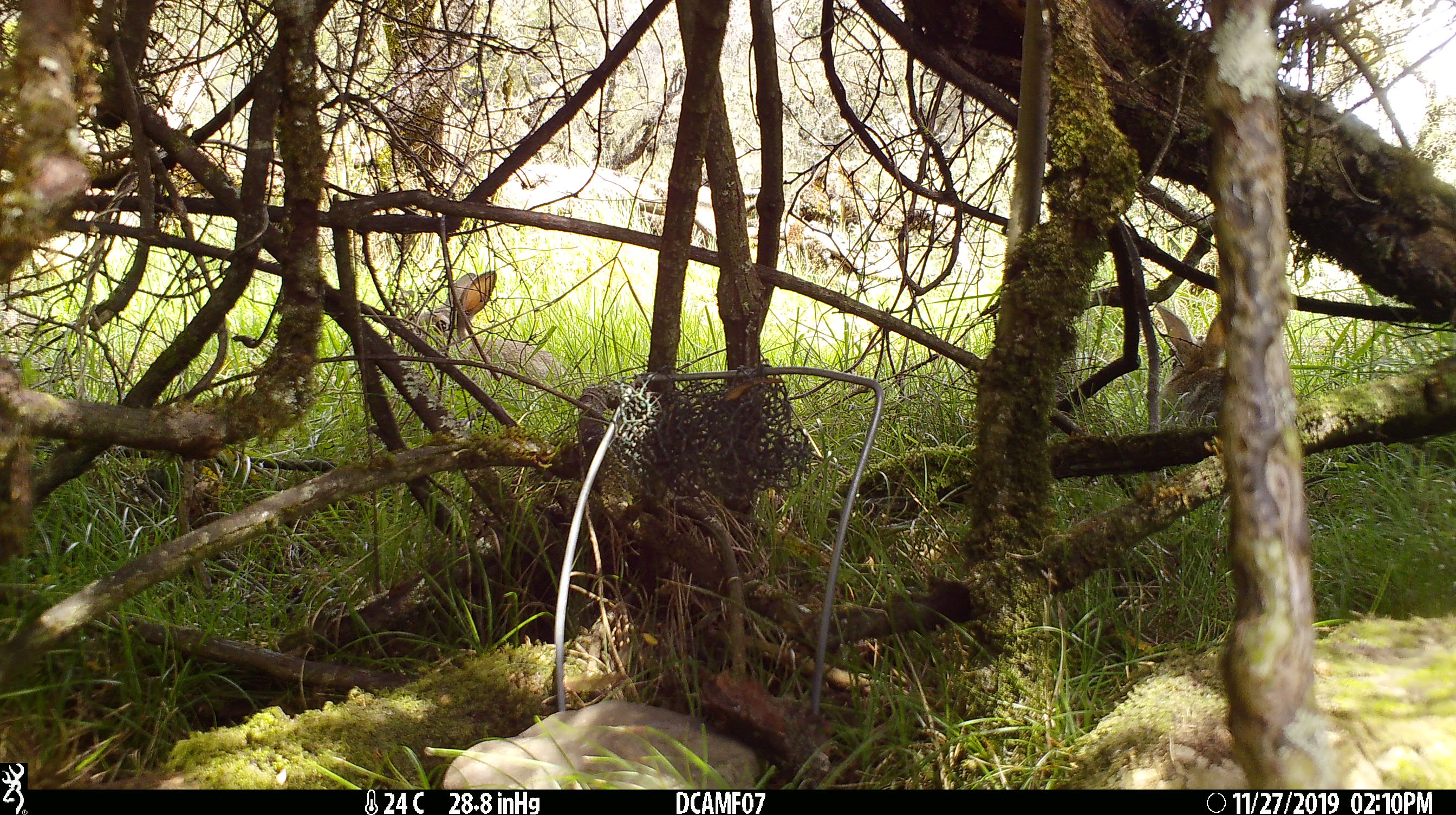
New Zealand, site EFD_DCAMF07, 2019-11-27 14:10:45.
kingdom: Animalia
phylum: Chordata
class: Mammalia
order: Lagomorpha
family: Leporidae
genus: Oryctolagus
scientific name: Oryctolagus cuniculus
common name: european rabbit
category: rabbit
Rabbit (european rabbit) (Oryctolagus cuniculus).